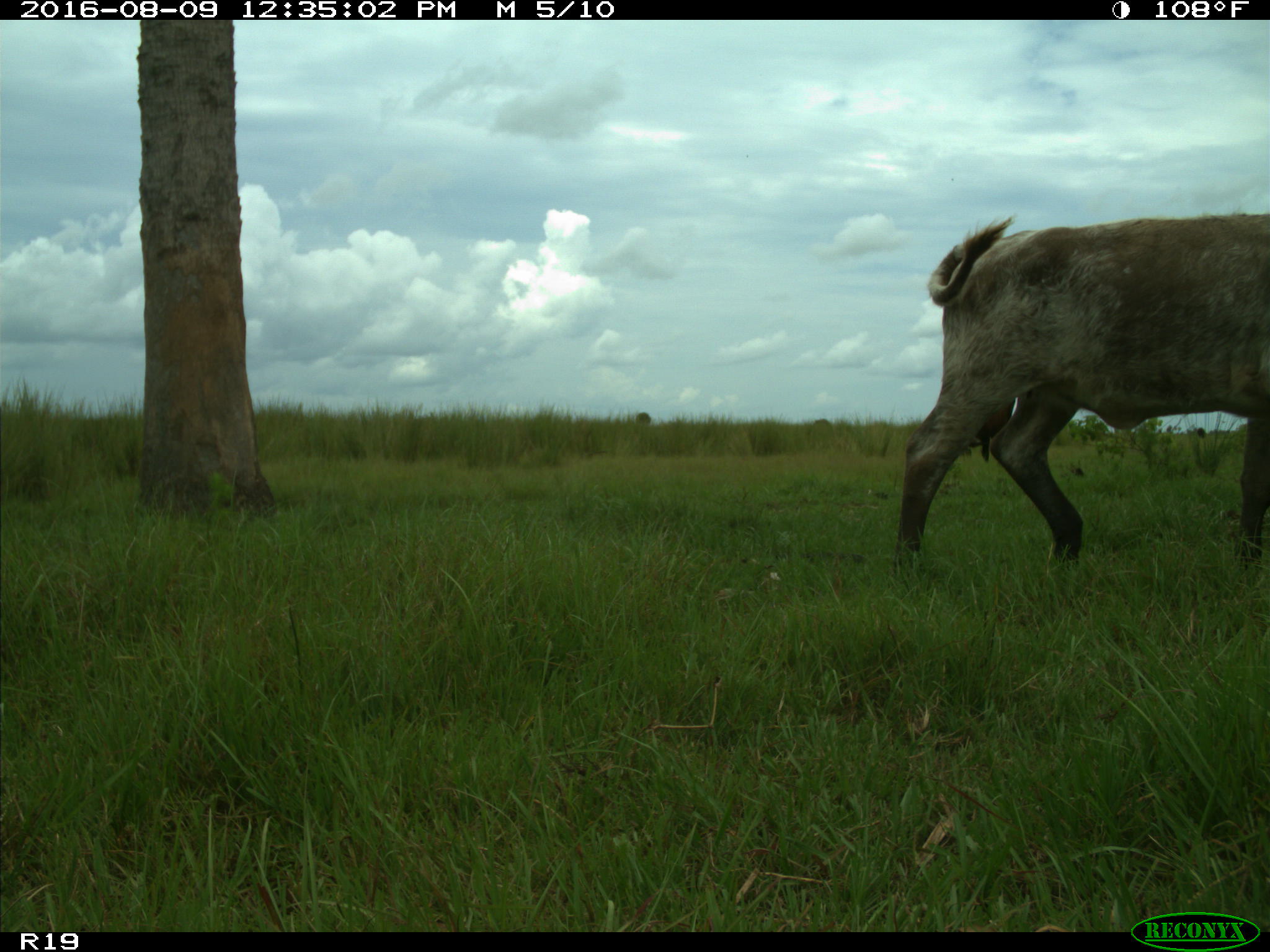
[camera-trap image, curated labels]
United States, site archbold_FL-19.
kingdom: Animalia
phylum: Chordata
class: Mammalia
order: Artiodactyla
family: Bovidae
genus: Bos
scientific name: Bos taurus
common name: domestic cow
Bos taurus (domestic cow).